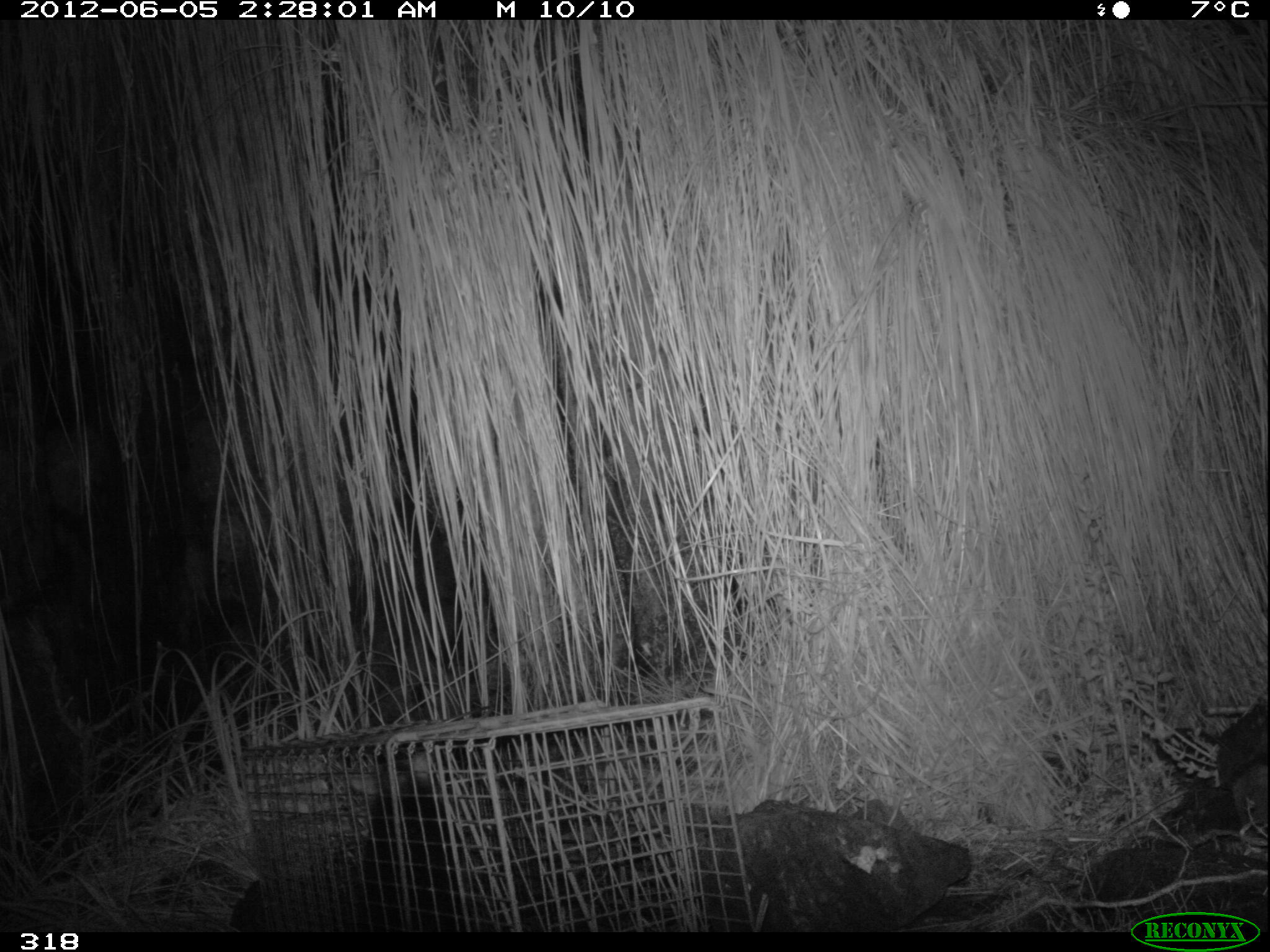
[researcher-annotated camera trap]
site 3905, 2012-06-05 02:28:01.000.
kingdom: Animalia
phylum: Chordata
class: Mammalia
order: Didelphimorphia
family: Didelphidae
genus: Didelphis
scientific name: Didelphis pernigra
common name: andean white-eared opossum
Didelphis pernigra (andean white-eared opossum).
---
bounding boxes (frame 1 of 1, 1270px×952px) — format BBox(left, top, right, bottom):
didelphis pernigra: BBox(354, 741, 478, 932)